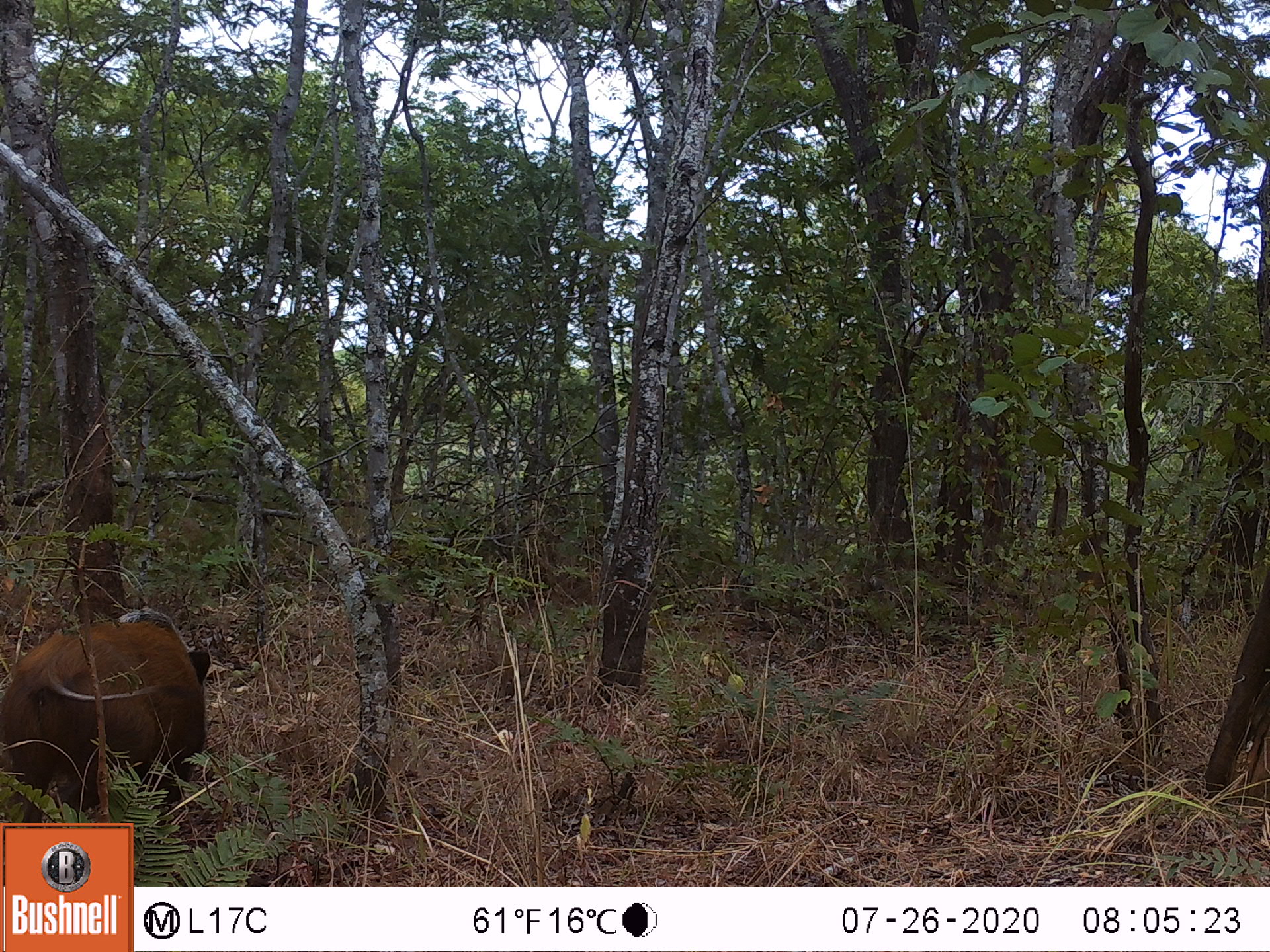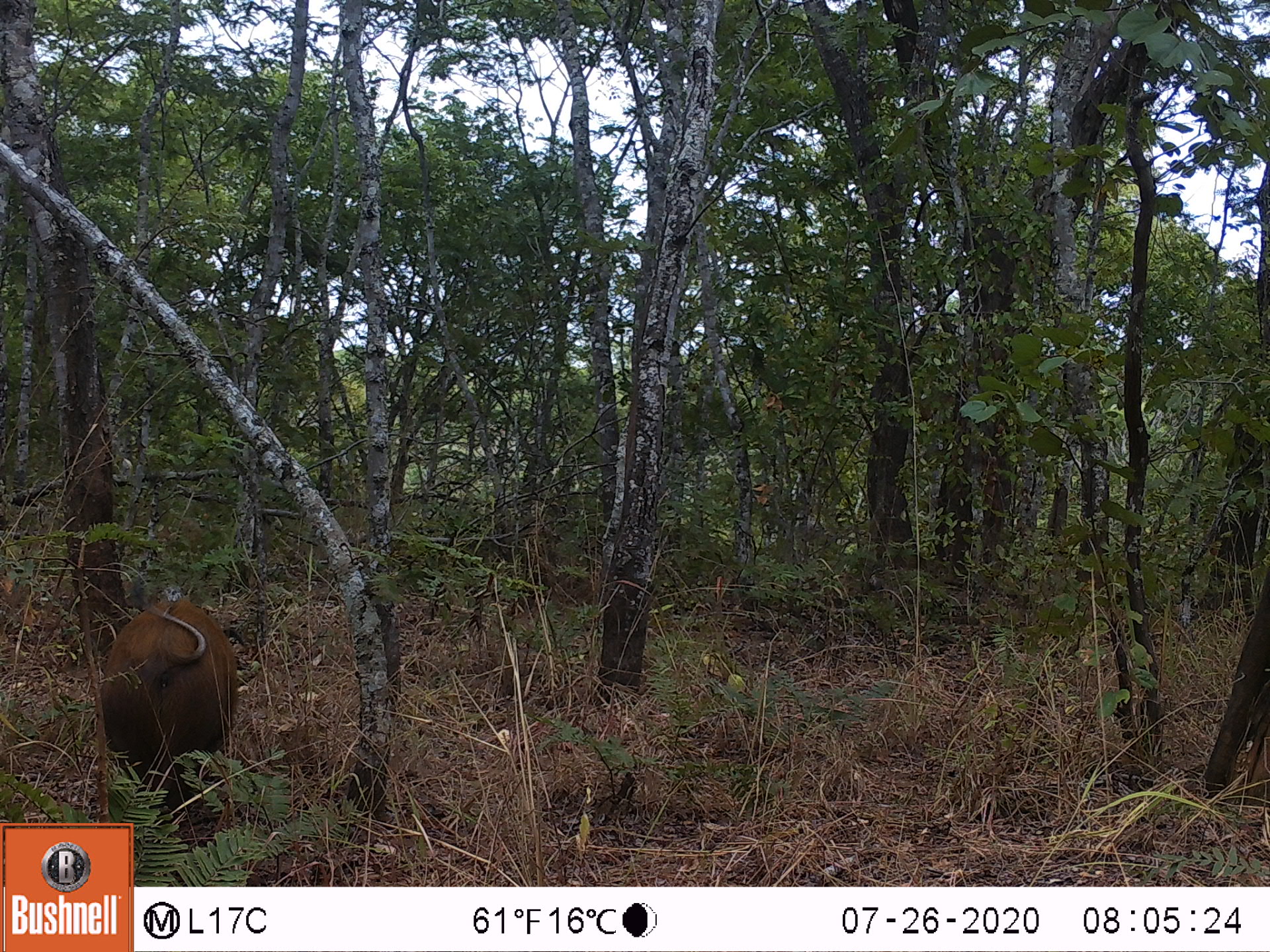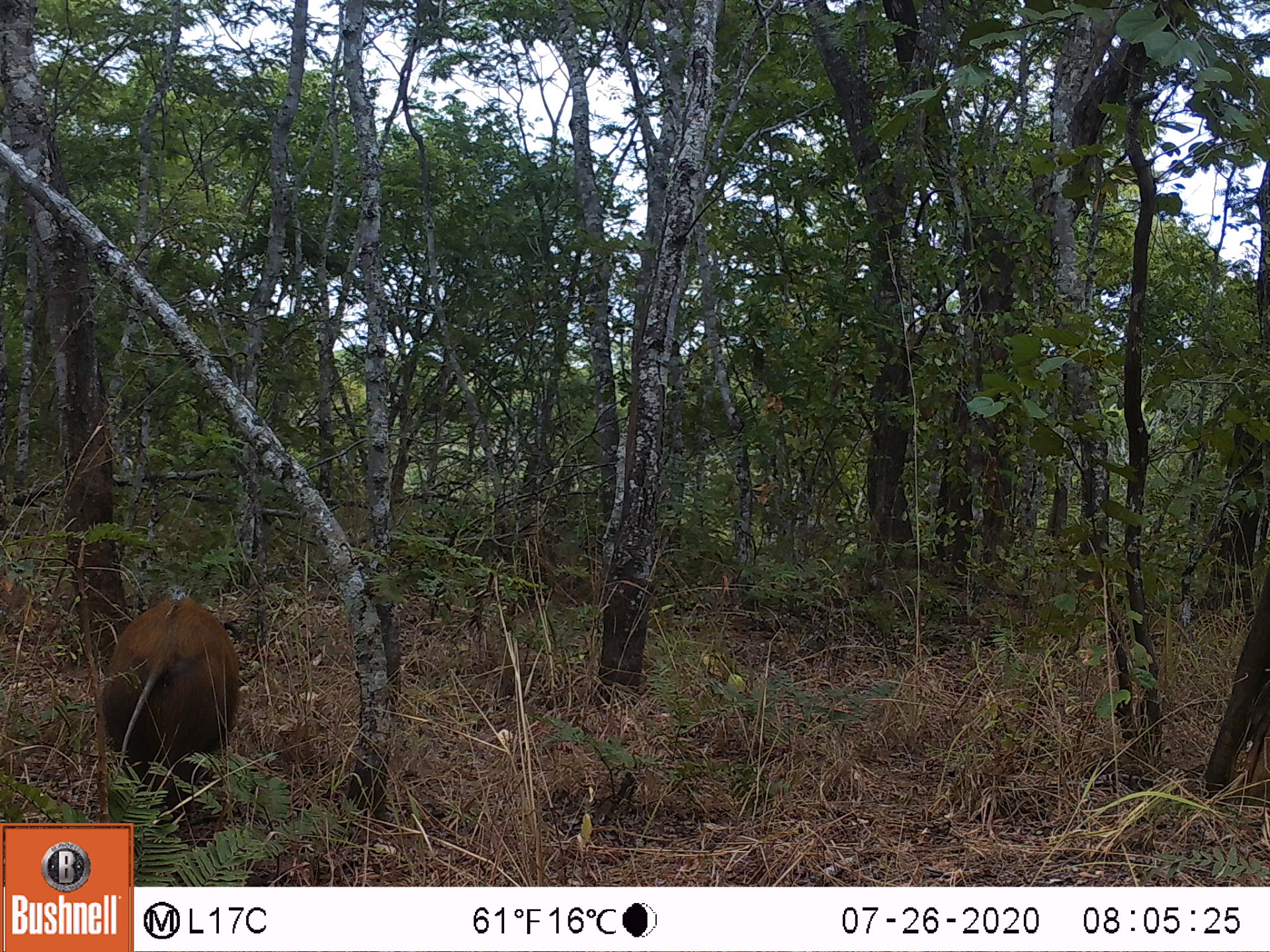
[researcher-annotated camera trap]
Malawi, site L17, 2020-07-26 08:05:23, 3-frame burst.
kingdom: Animalia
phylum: Chordata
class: Mammalia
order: Artiodactyla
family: Suidae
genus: Potamochoerus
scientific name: Potamochoerus larvatus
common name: bushpig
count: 1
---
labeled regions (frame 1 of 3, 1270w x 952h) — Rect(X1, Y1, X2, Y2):
bushpig: Rect(1, 609, 208, 810)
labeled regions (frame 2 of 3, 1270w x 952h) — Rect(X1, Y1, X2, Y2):
bushpig: Rect(88, 576, 252, 814)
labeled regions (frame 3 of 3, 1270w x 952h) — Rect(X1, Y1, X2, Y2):
bushpig: Rect(85, 588, 246, 806)